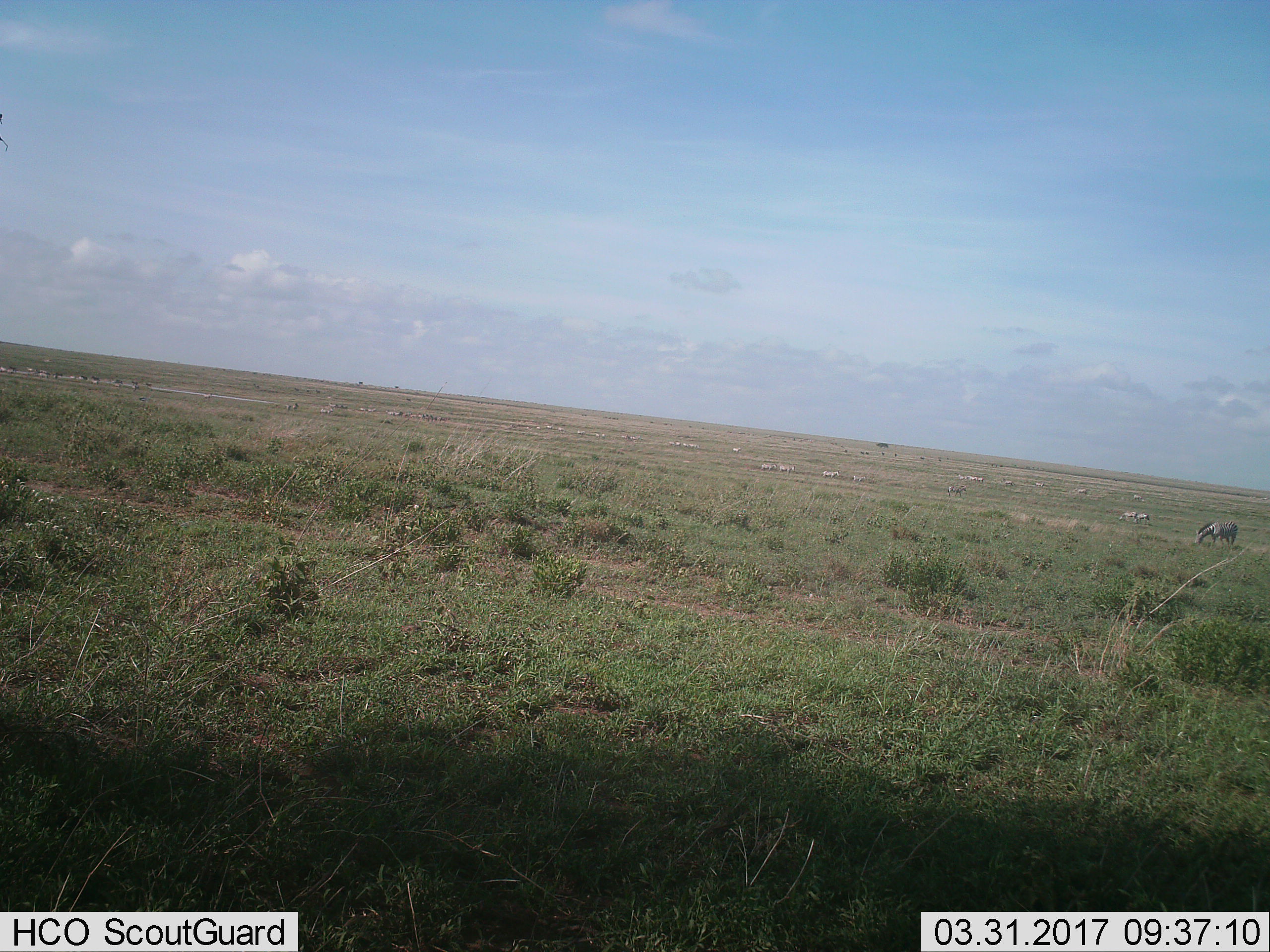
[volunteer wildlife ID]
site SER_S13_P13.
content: unidentified animal